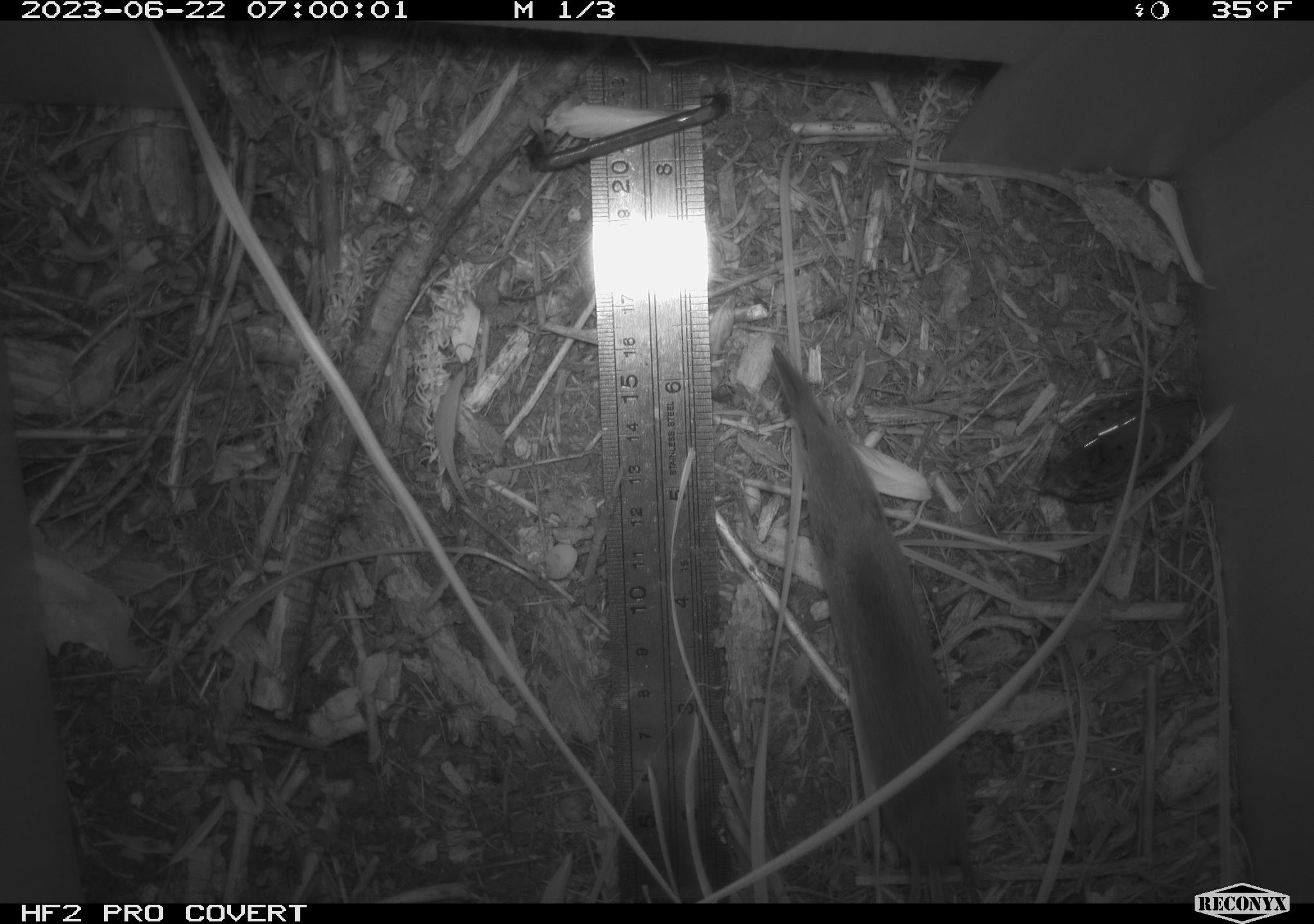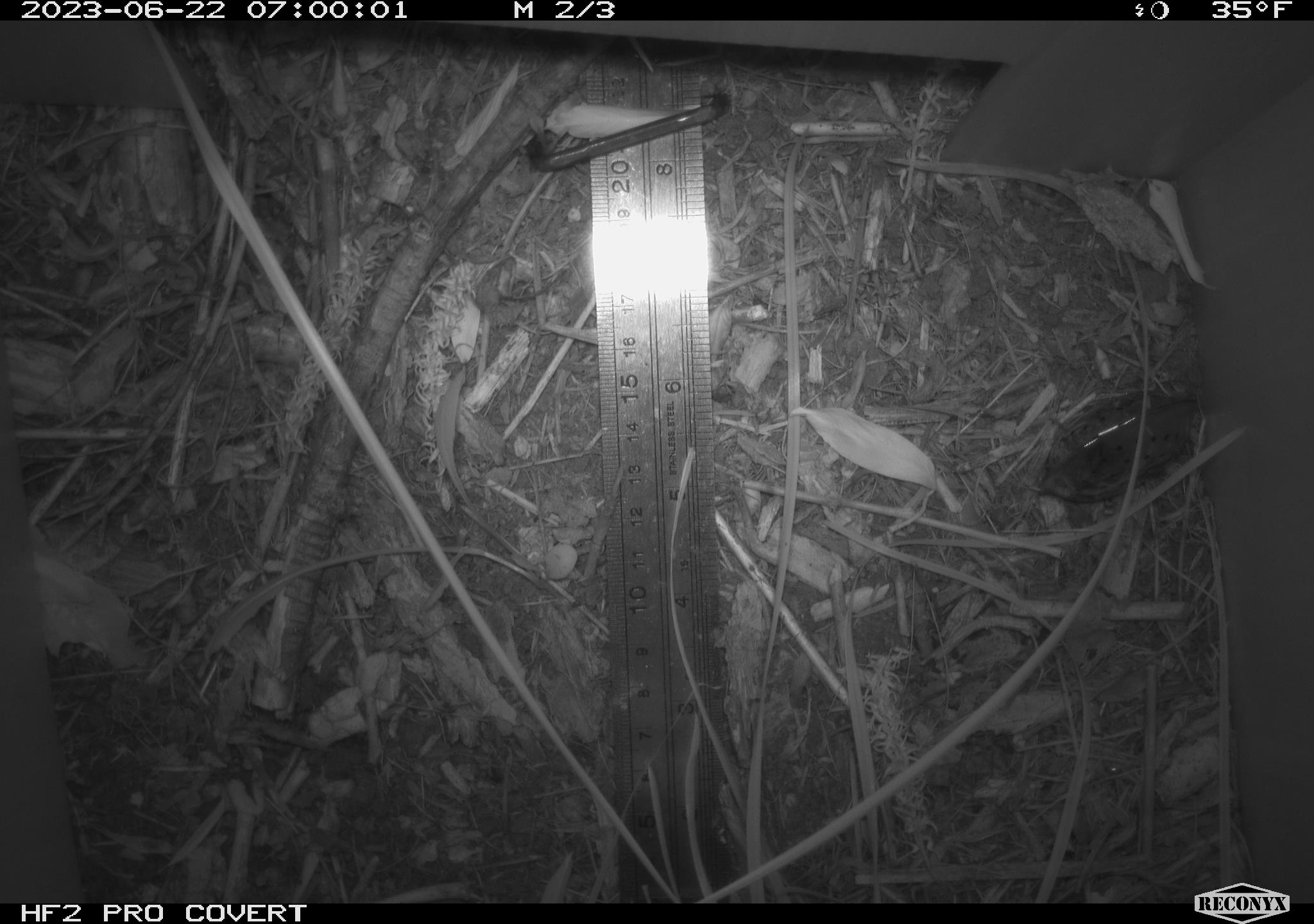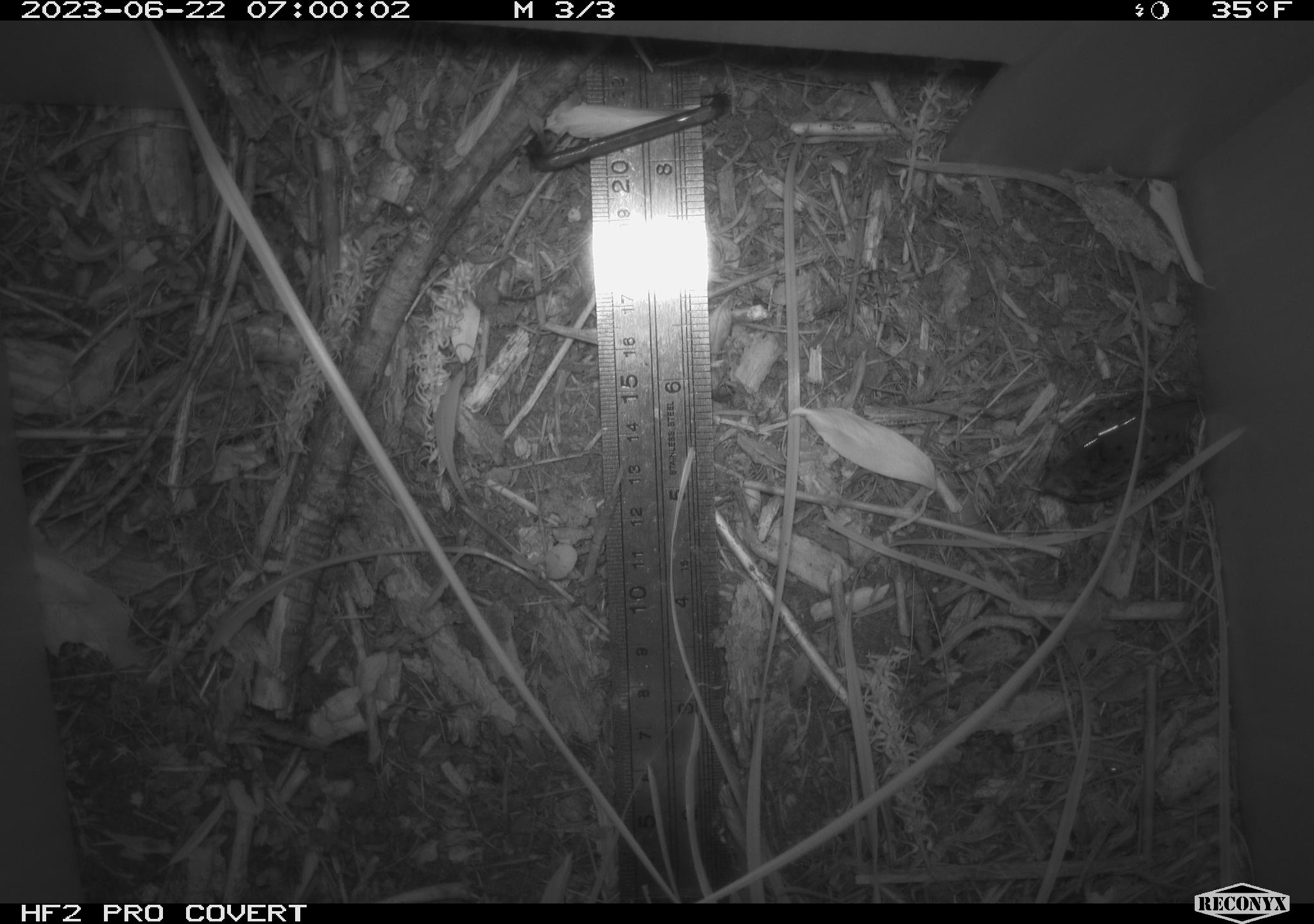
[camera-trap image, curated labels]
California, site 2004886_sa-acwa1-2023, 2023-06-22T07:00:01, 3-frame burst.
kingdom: Animalia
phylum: Chordata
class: Mammalia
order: Eulipotyphla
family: Soricidae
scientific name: Soricidae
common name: shrews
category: soricidae family